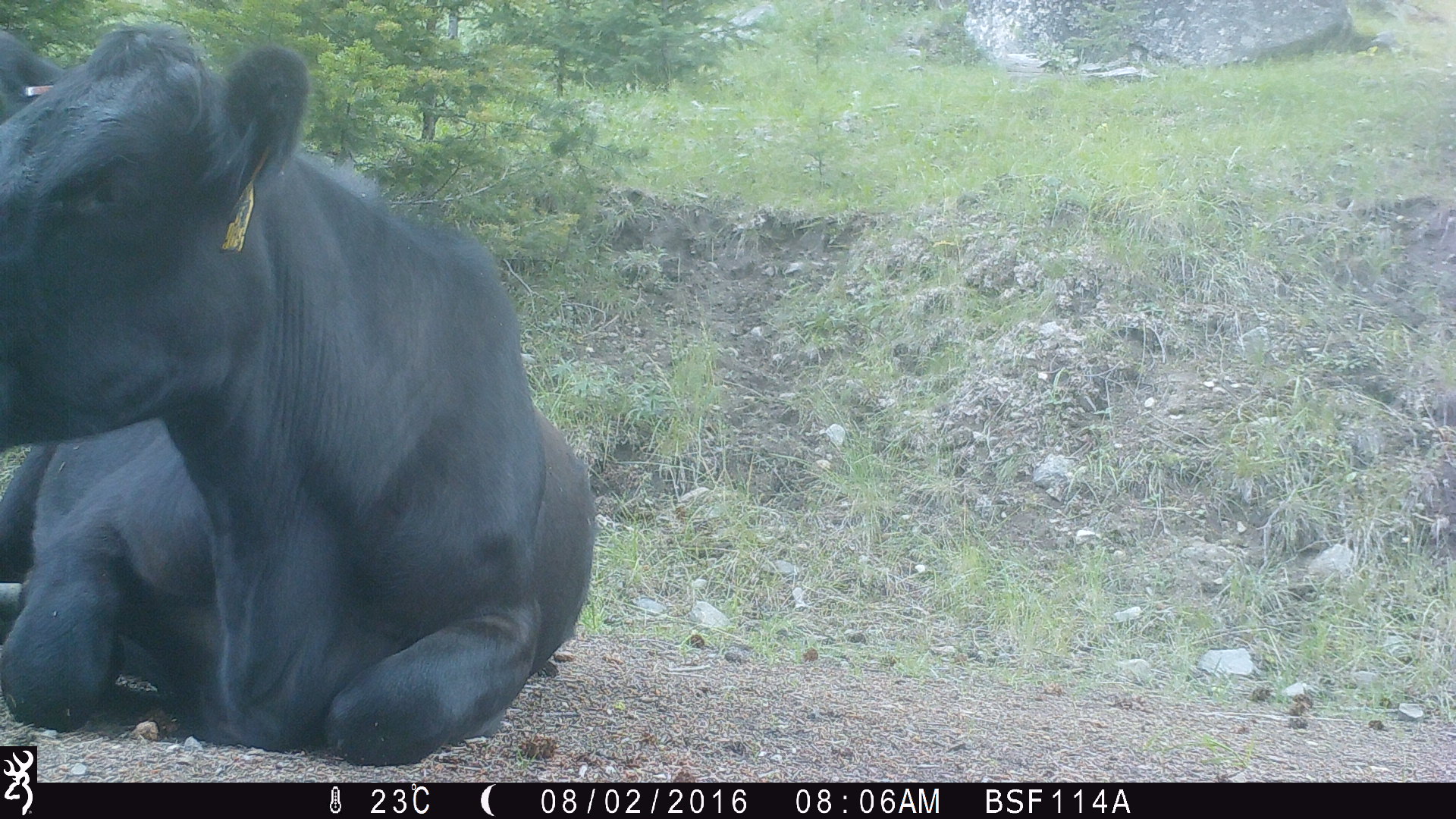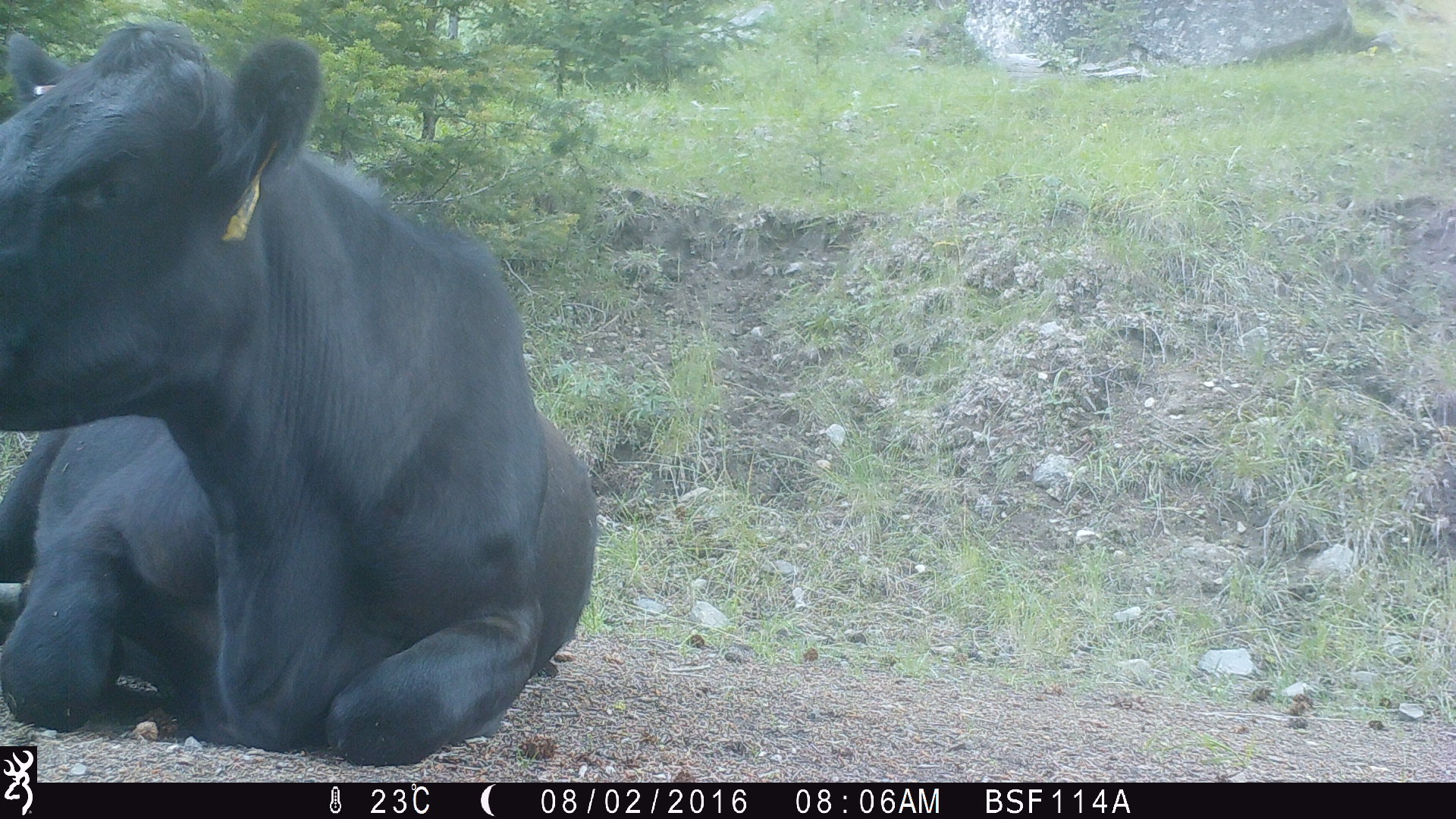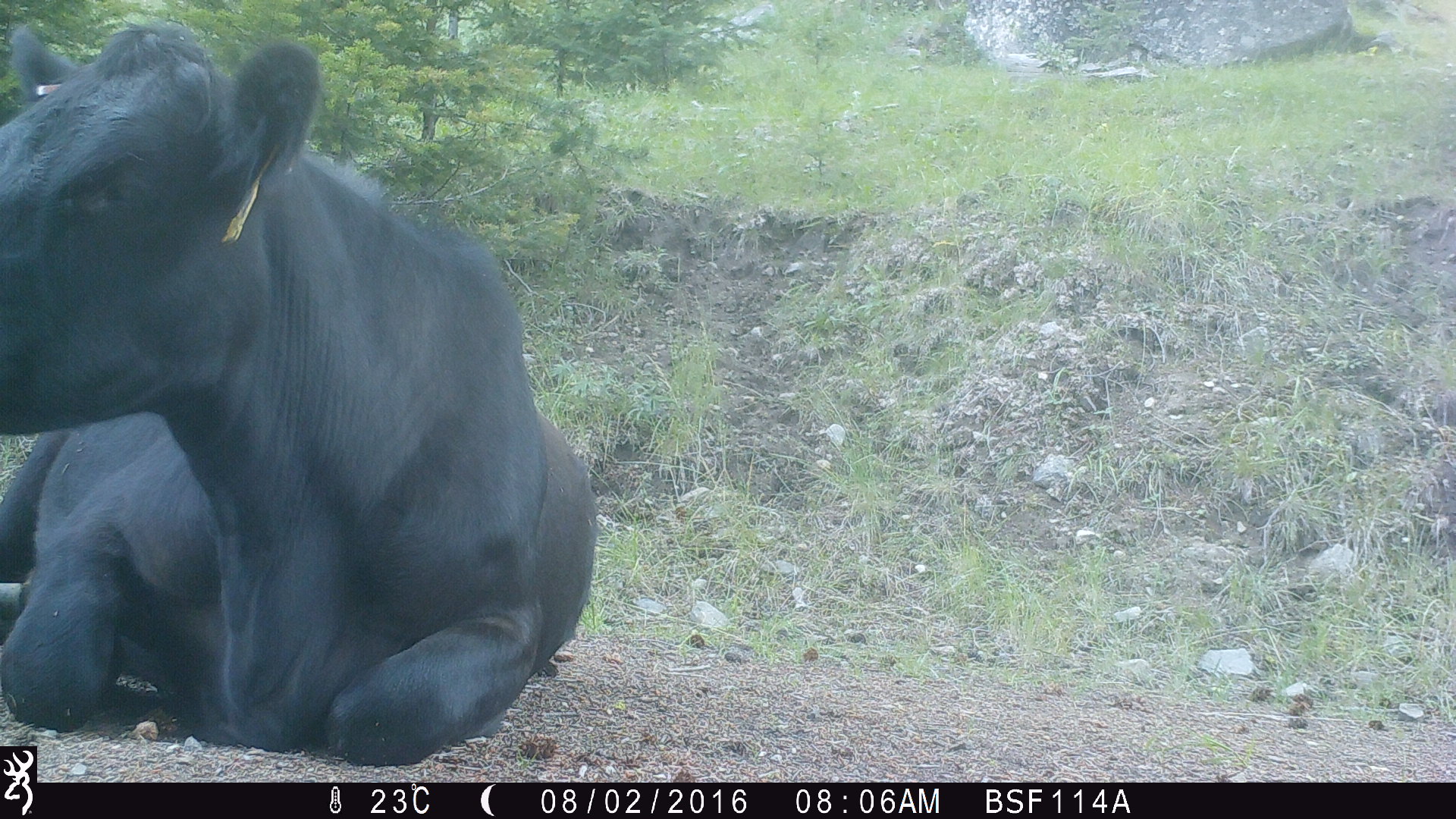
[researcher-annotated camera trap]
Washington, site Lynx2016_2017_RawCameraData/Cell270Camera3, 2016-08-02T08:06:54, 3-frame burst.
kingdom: Animalia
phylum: Chordata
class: Mammalia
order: Artiodactyla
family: Bovidae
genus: Bos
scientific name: Bos taurus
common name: domestic cattle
Domestic cattle (Bos taurus). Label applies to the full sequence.